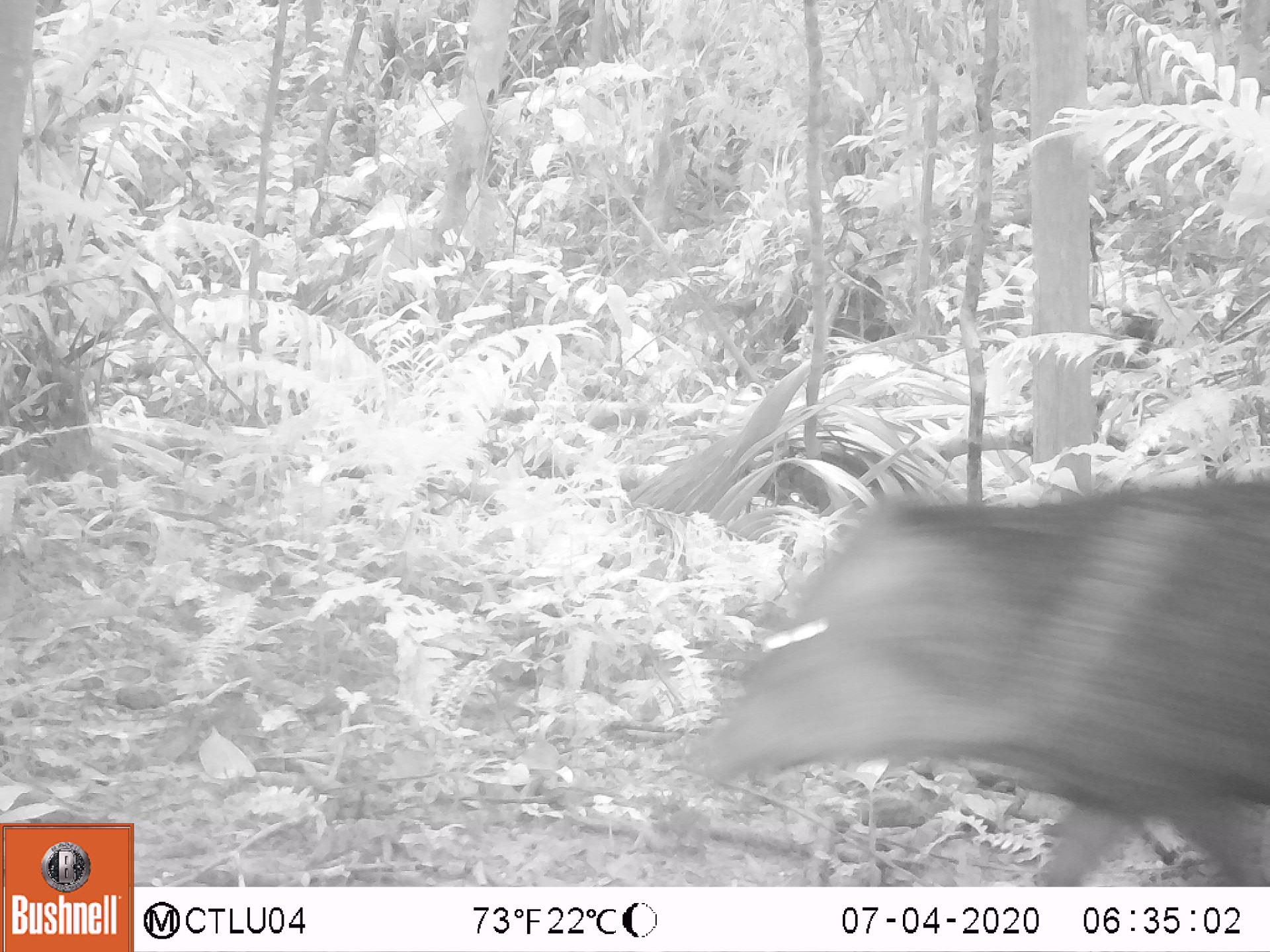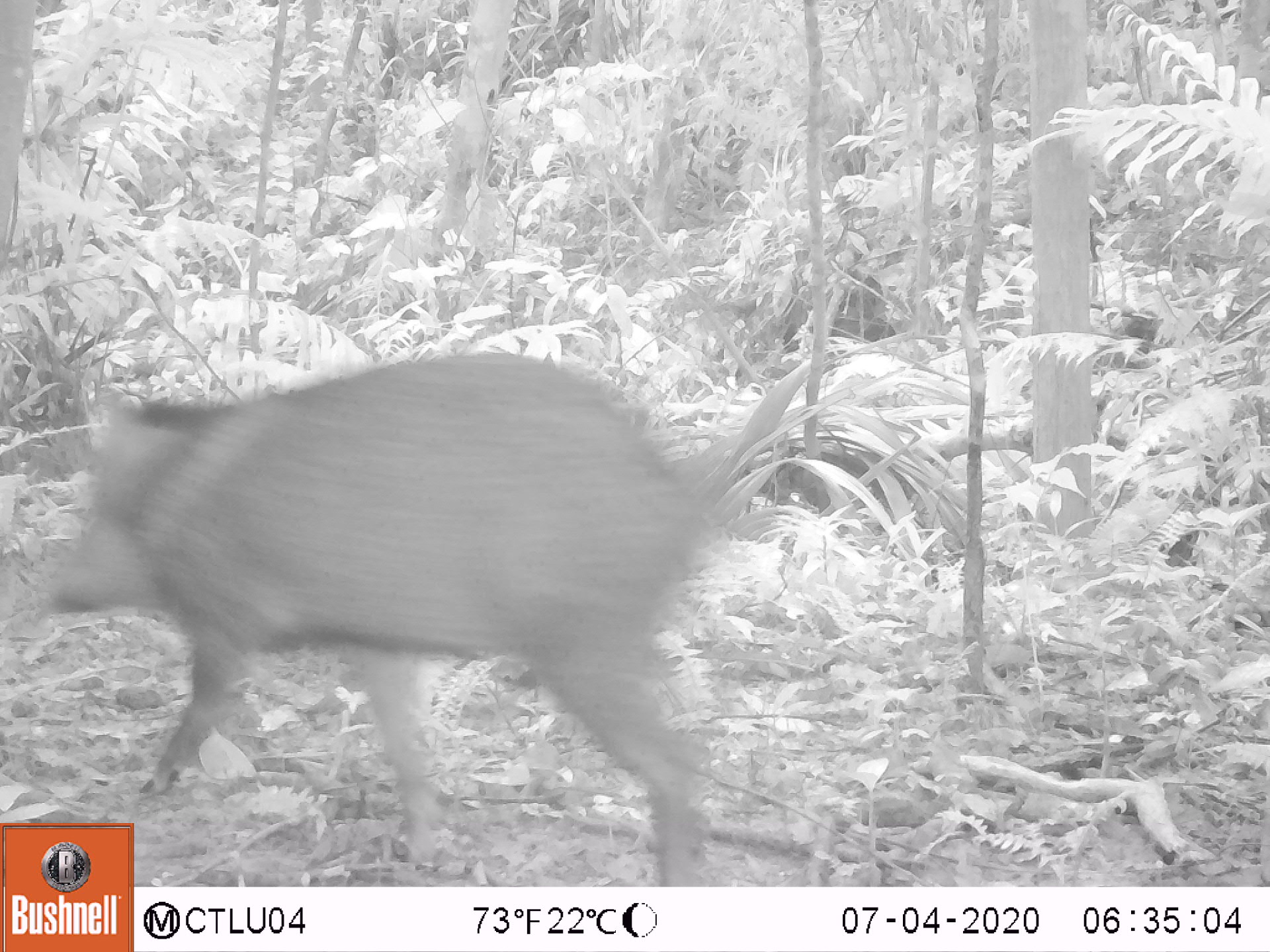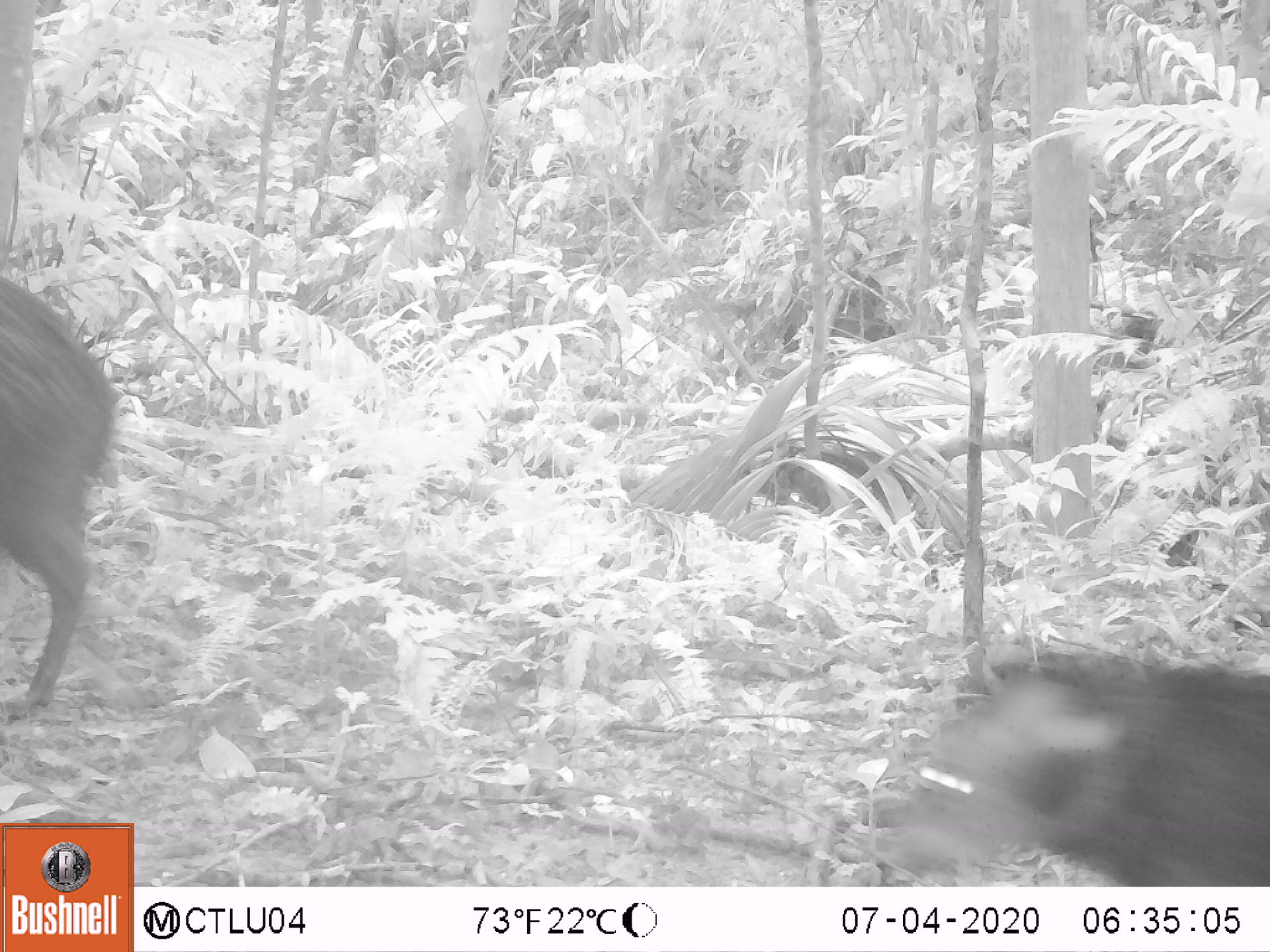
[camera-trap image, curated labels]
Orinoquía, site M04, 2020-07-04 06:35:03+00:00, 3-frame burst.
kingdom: Animalia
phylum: Chordata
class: Mammalia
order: Artiodactyla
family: Tayassuidae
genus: Pecari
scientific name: Pecari tajacu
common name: collared peccary